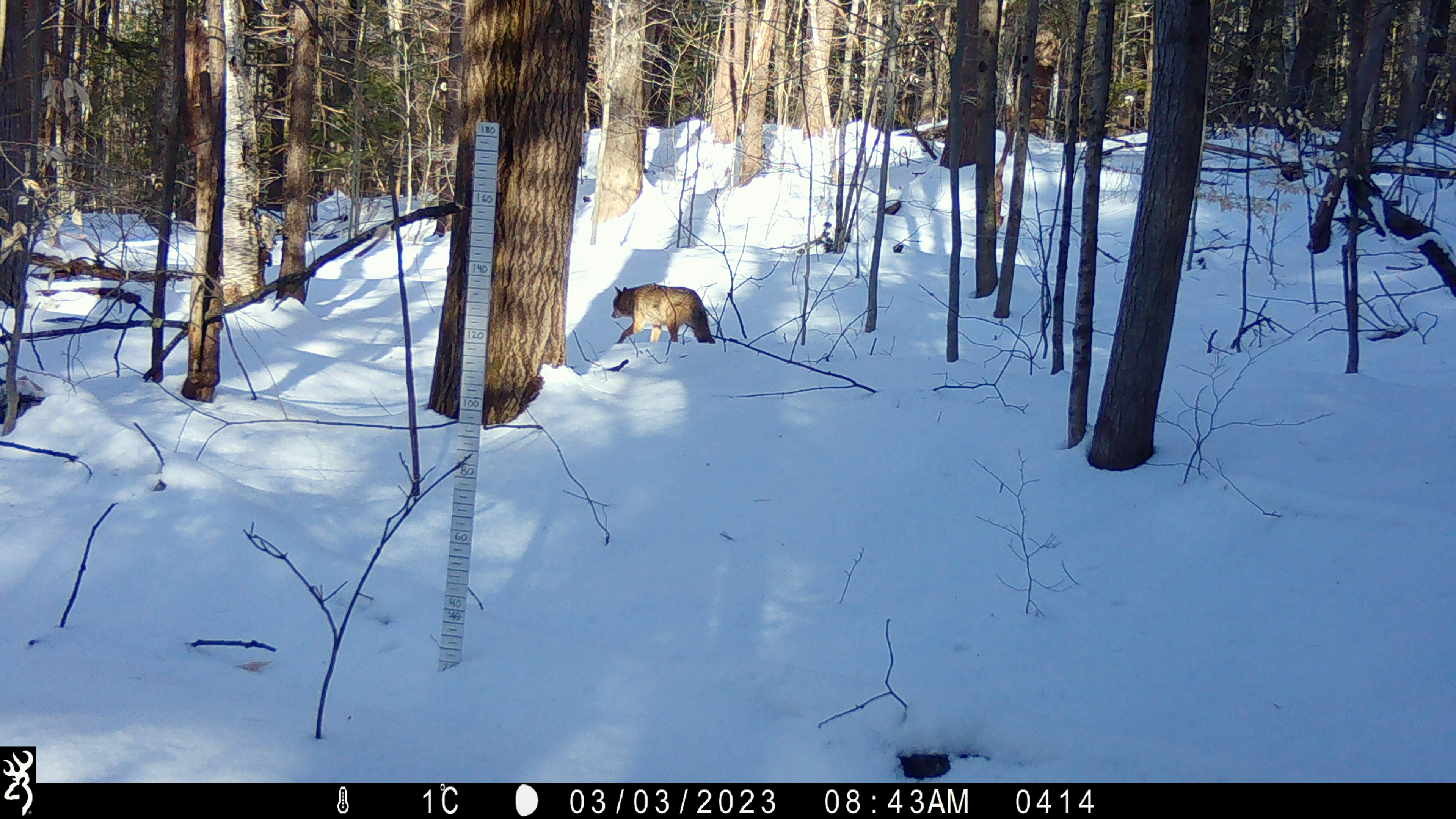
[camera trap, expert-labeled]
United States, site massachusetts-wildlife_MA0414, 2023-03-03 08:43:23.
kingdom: Animalia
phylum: Chordata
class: Mammalia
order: Carnivora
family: Canidae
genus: Canis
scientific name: Canis latrans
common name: coyote